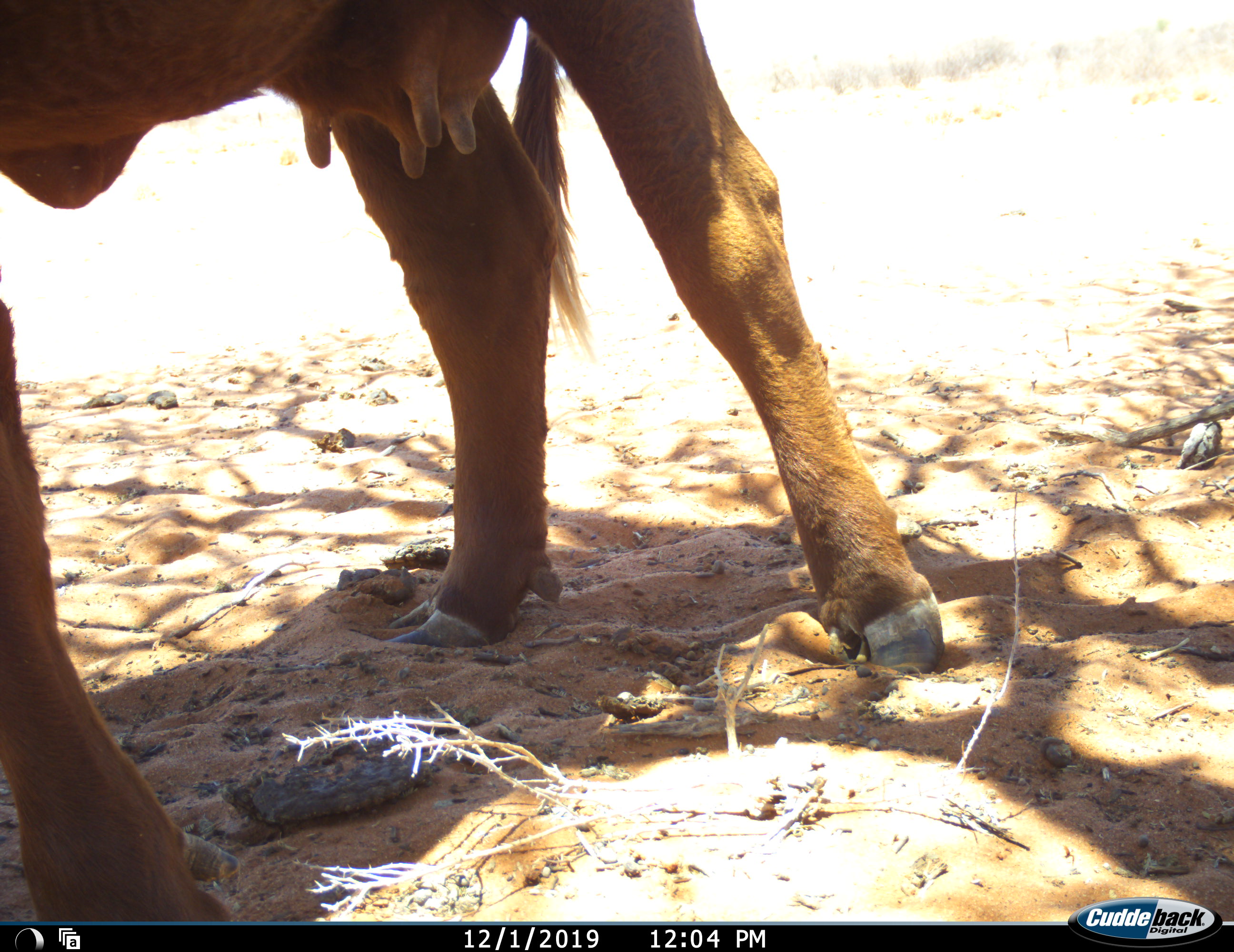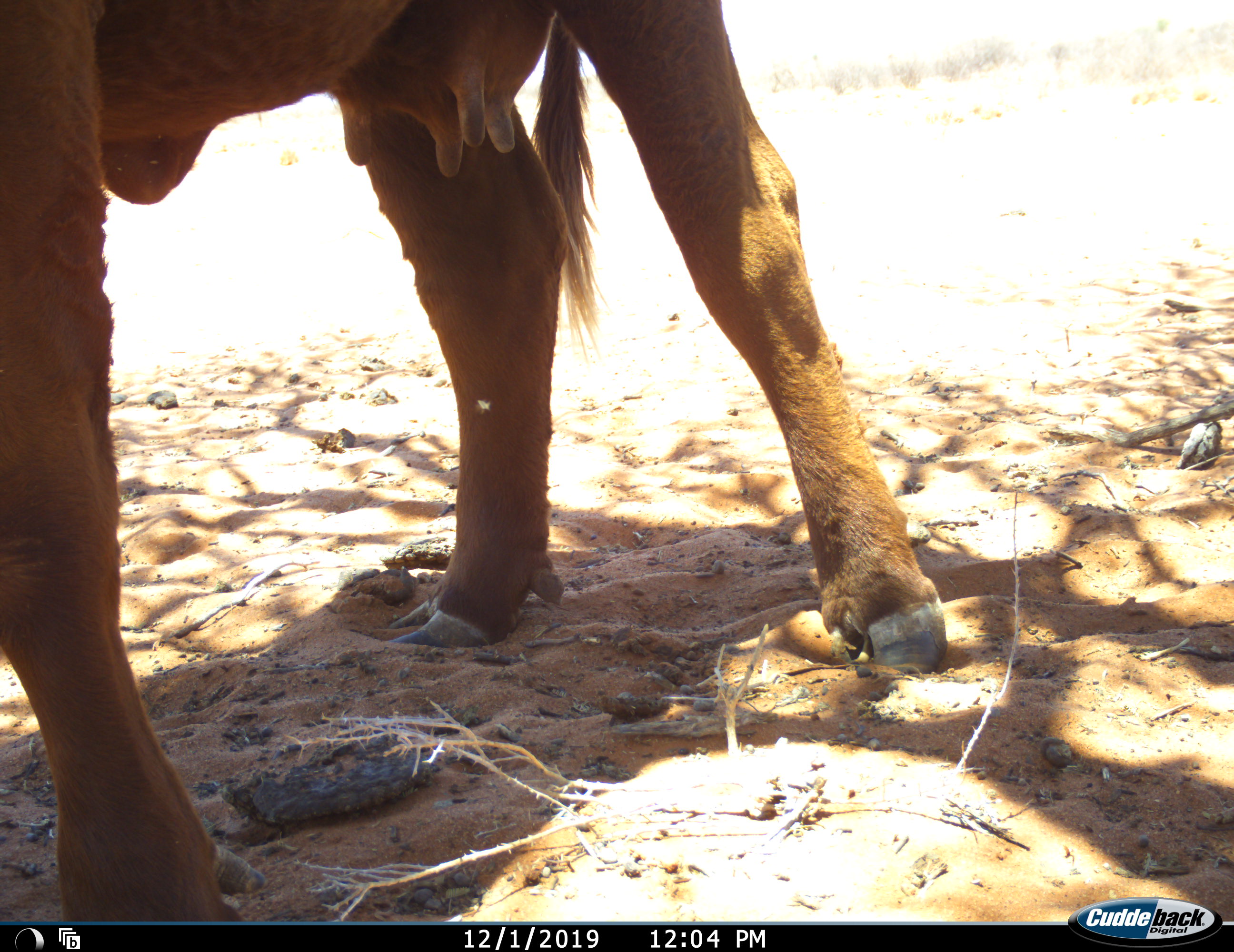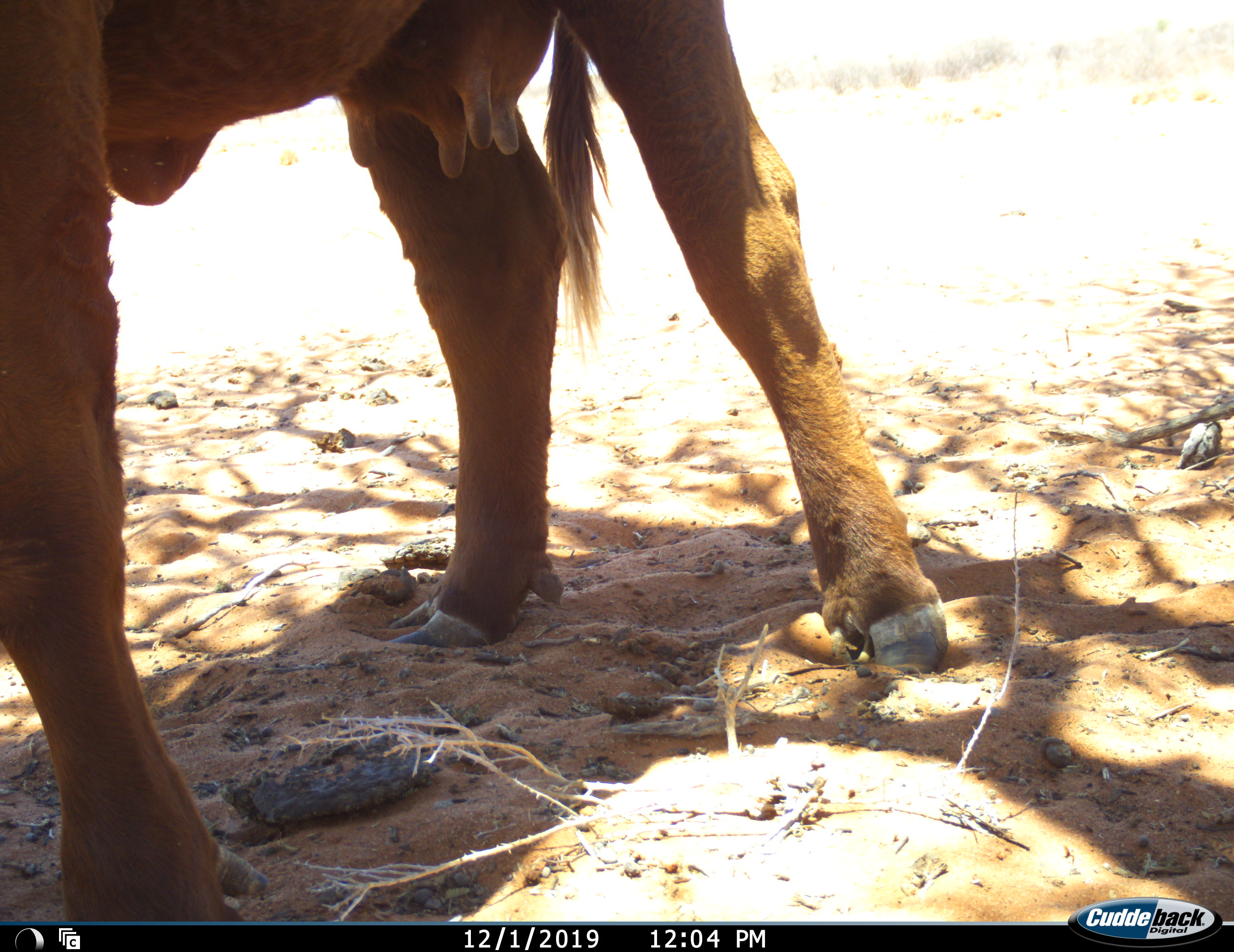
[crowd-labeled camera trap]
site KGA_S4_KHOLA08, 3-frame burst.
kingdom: Animalia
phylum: Chordata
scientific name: Vertebrata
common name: domestic animal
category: domesticanimal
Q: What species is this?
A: Domesticanimal (domestic animal) (Vertebrata).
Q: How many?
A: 1.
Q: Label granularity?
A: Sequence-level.